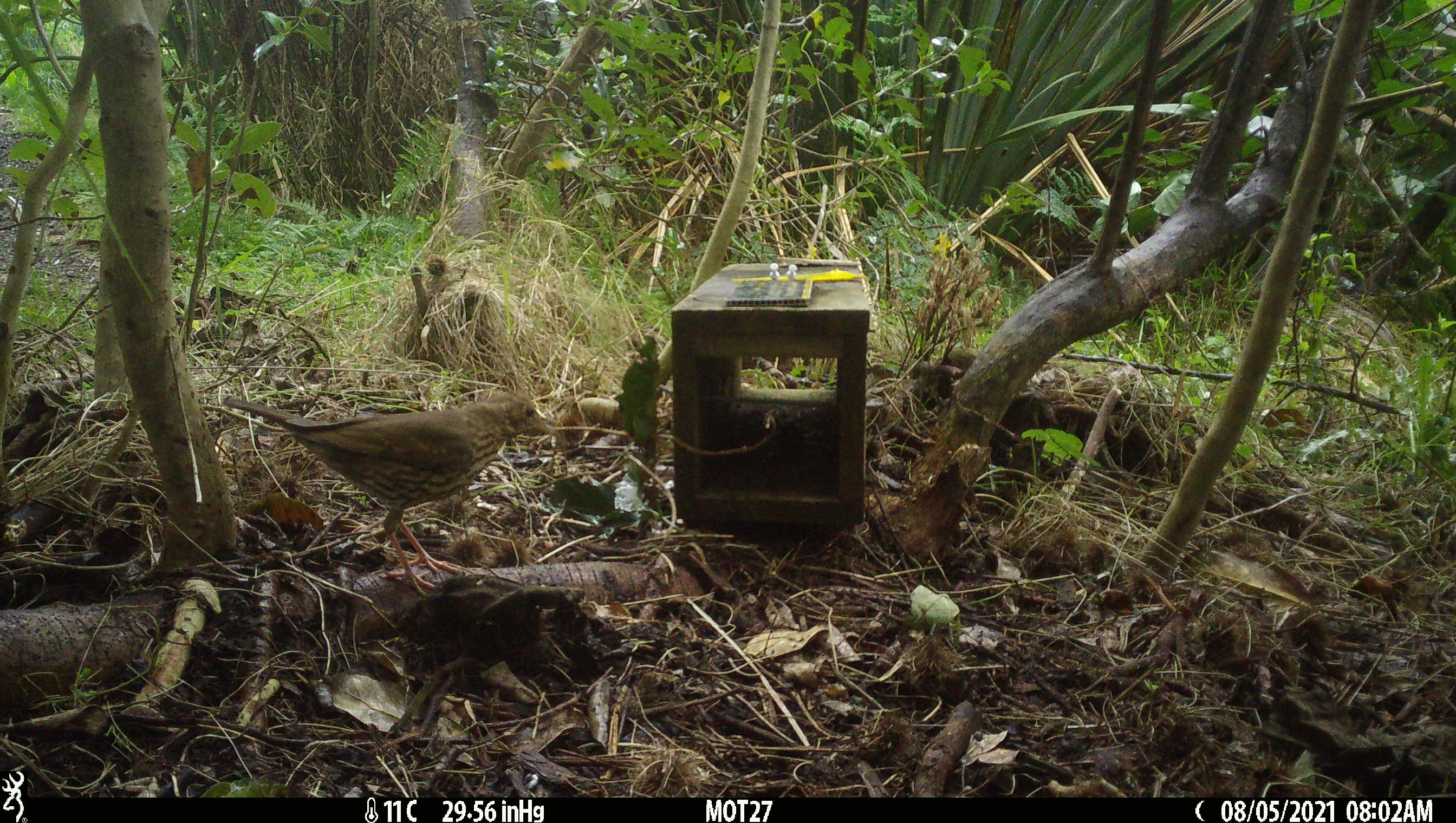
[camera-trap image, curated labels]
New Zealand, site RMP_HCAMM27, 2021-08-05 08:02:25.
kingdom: Animalia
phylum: Chordata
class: Aves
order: Passeriformes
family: Turdidae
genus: Turdus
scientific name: Turdus philomelos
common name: song thrush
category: thrush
Thrush (song thrush) (Turdus philomelos).